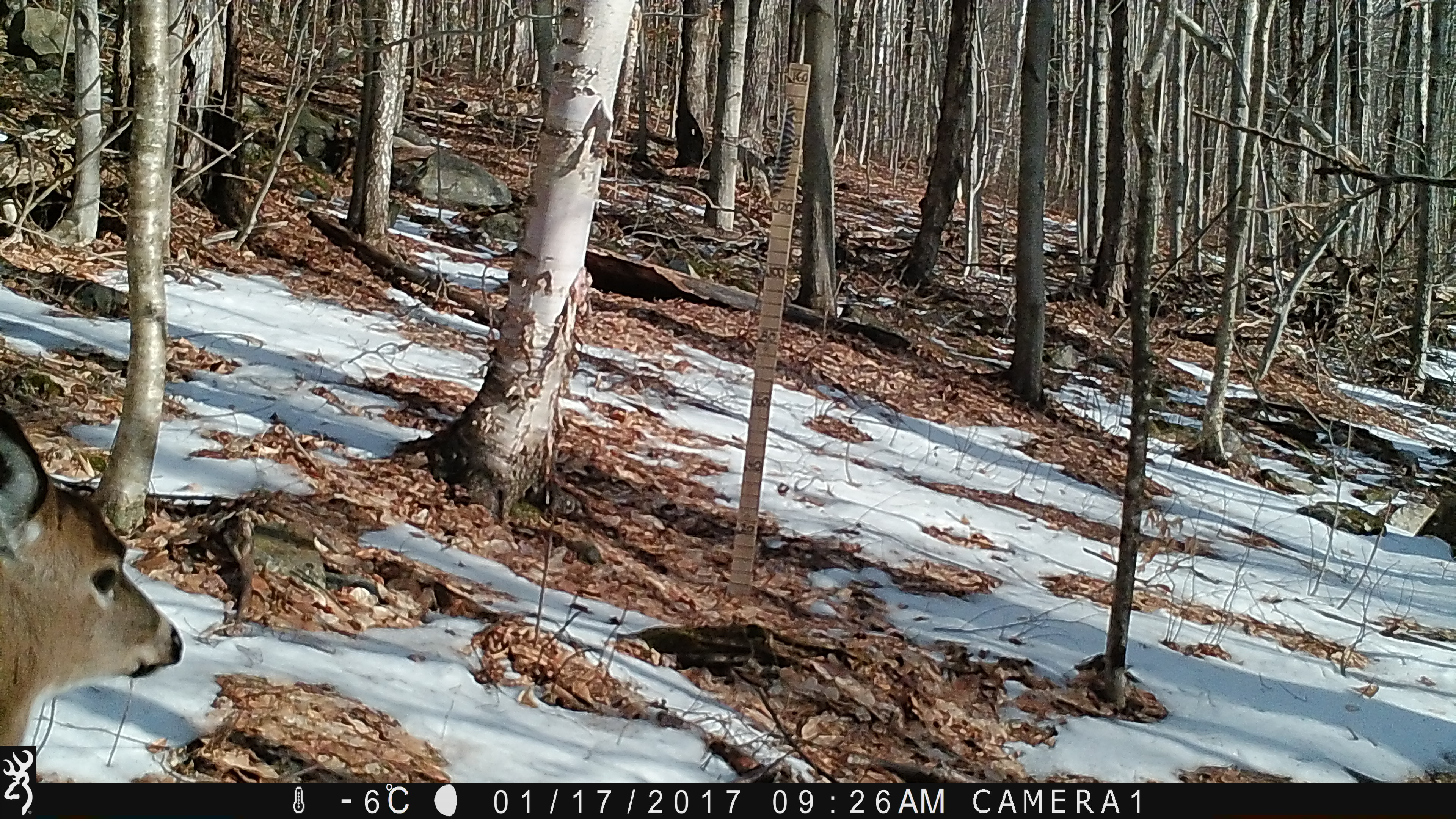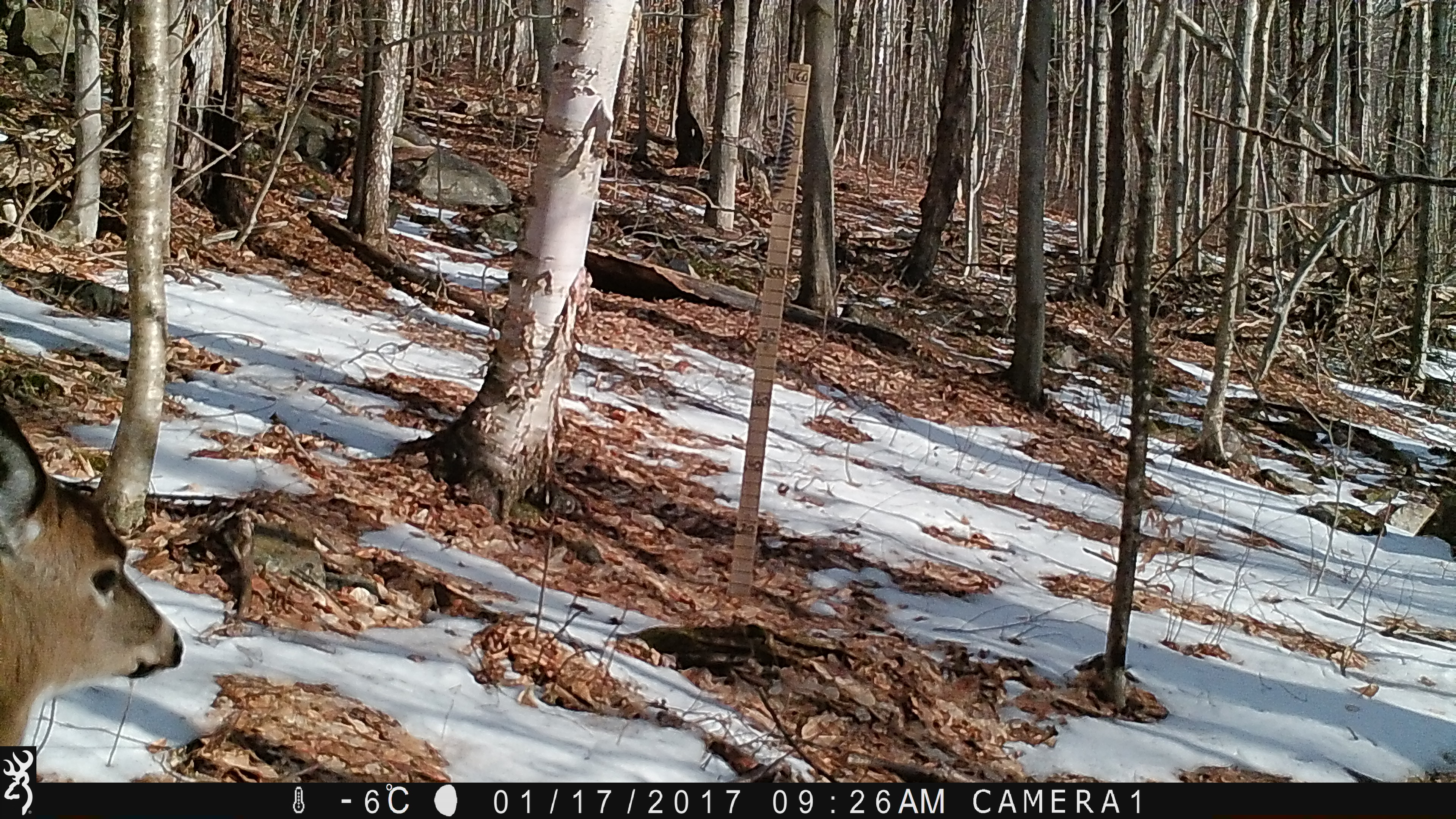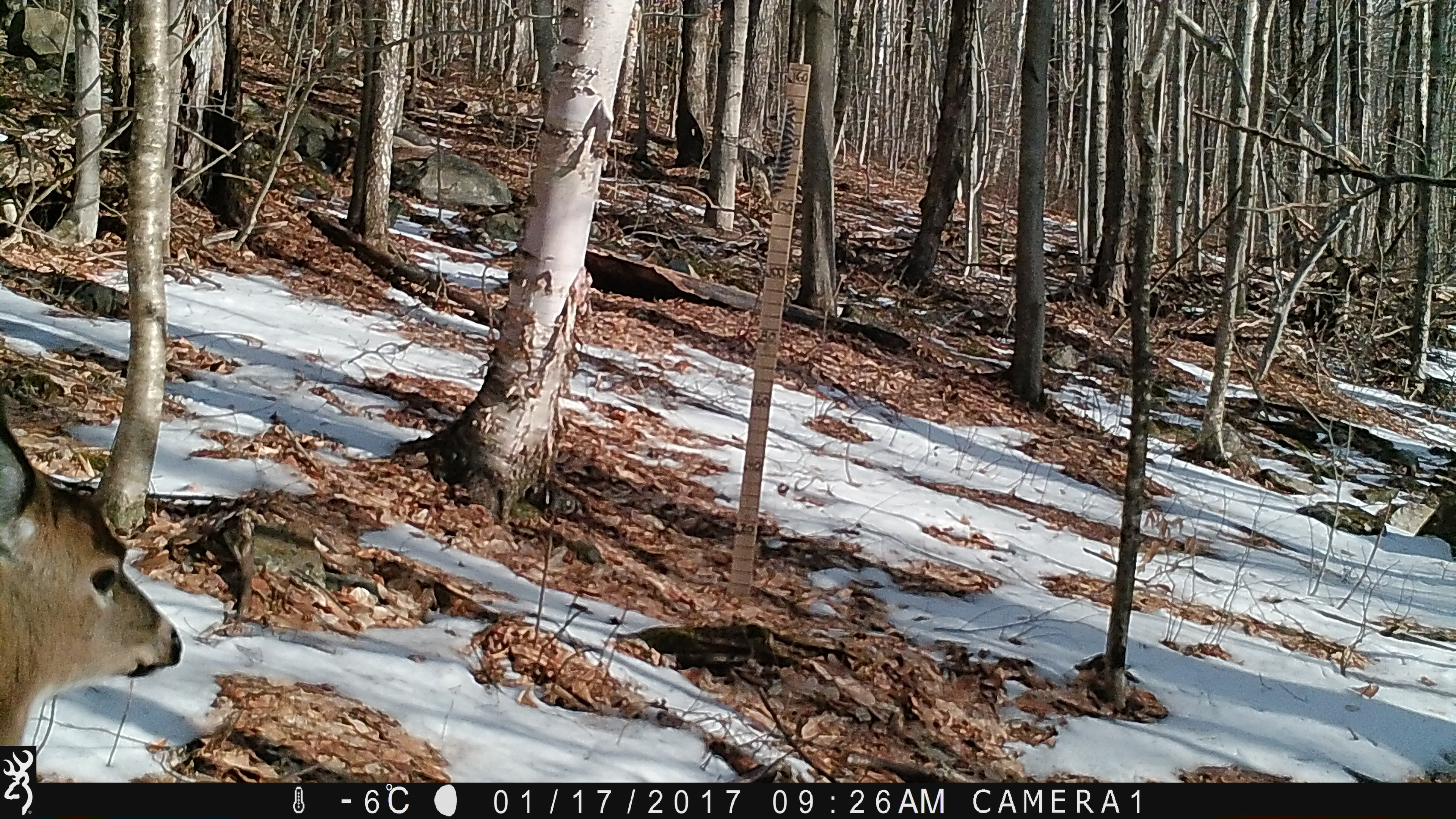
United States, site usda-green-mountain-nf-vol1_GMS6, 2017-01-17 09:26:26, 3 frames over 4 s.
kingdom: Animalia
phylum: Chordata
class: Mammalia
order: Artiodactyla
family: Cervidae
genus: Odocoileus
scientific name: Odocoileus virginianus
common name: white-tailed deer